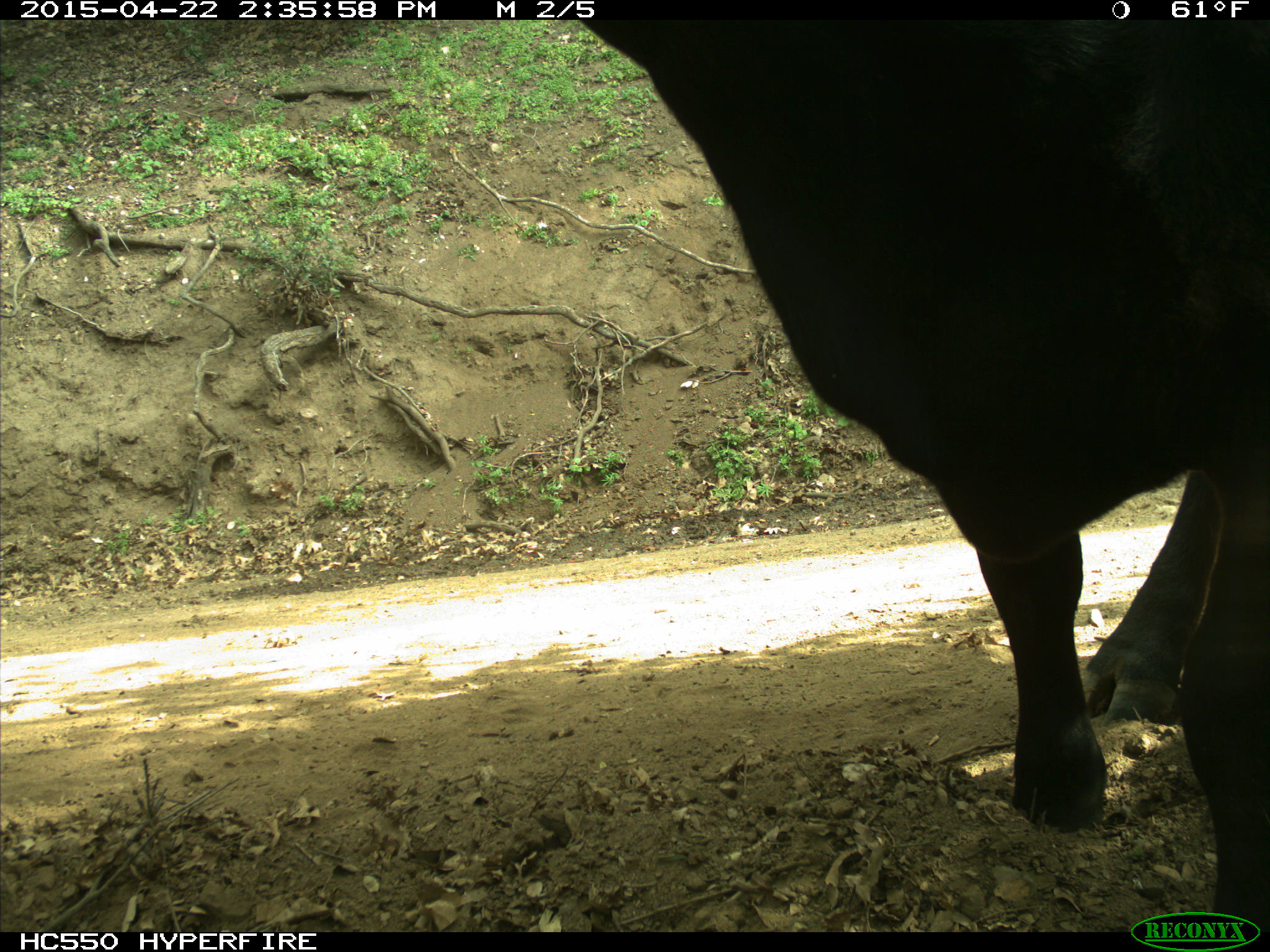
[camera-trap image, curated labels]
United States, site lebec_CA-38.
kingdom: Animalia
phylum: Chordata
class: Mammalia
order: Artiodactyla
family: Bovidae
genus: Bos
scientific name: Bos taurus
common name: domestic cow